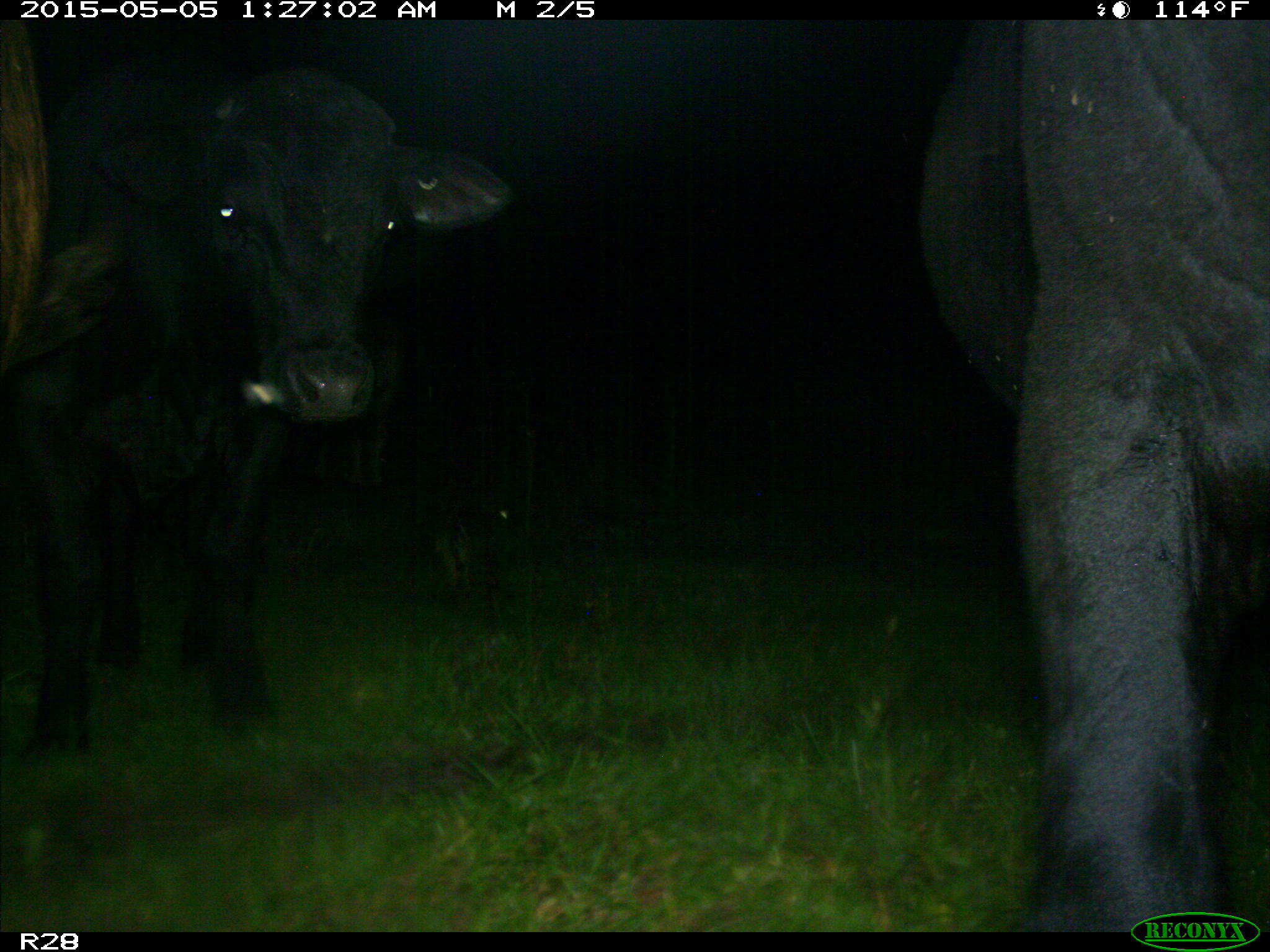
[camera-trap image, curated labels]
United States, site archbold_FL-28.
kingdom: Animalia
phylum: Chordata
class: Mammalia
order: Artiodactyla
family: Bovidae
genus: Bos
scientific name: Bos taurus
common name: domestic cow